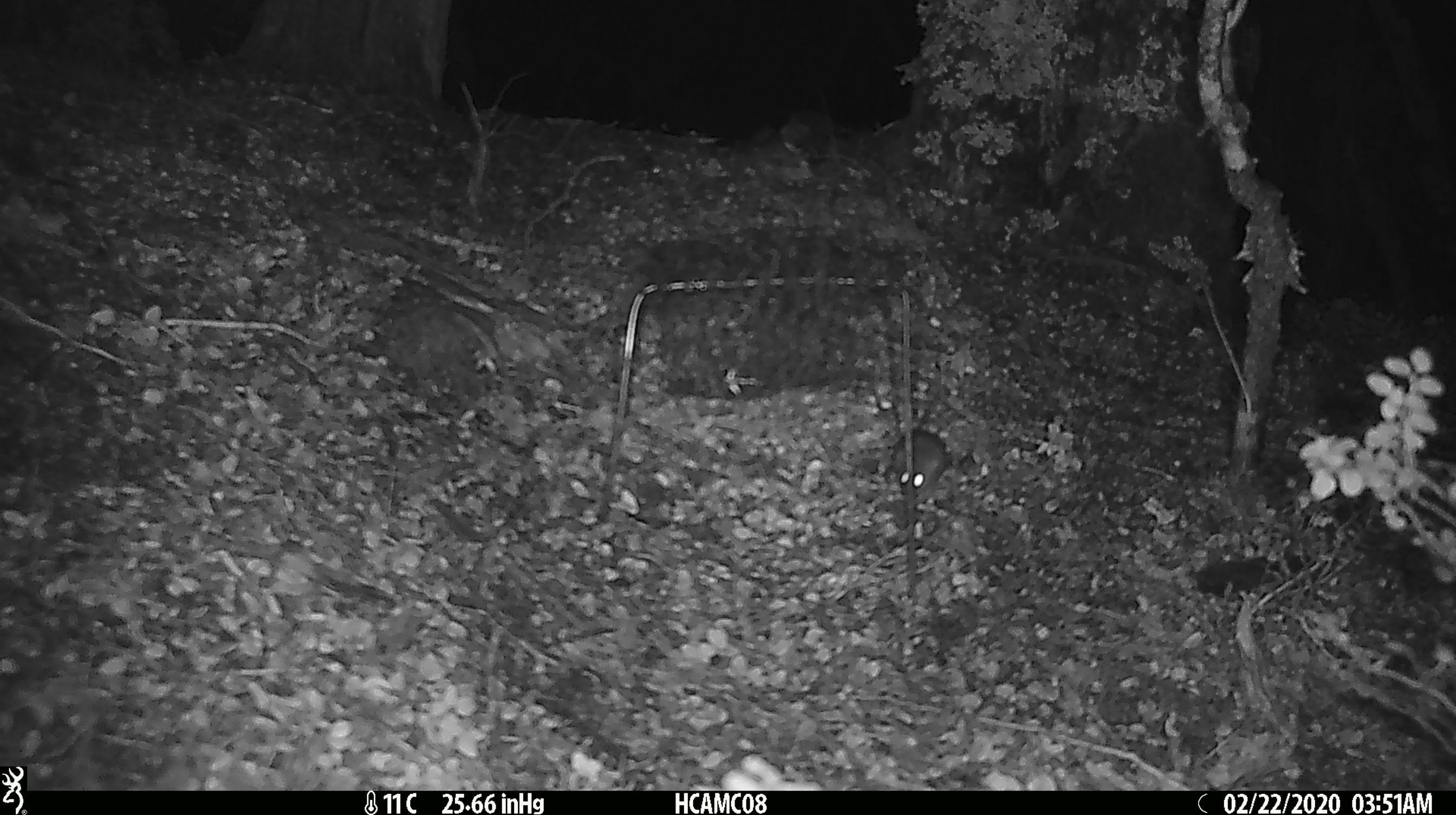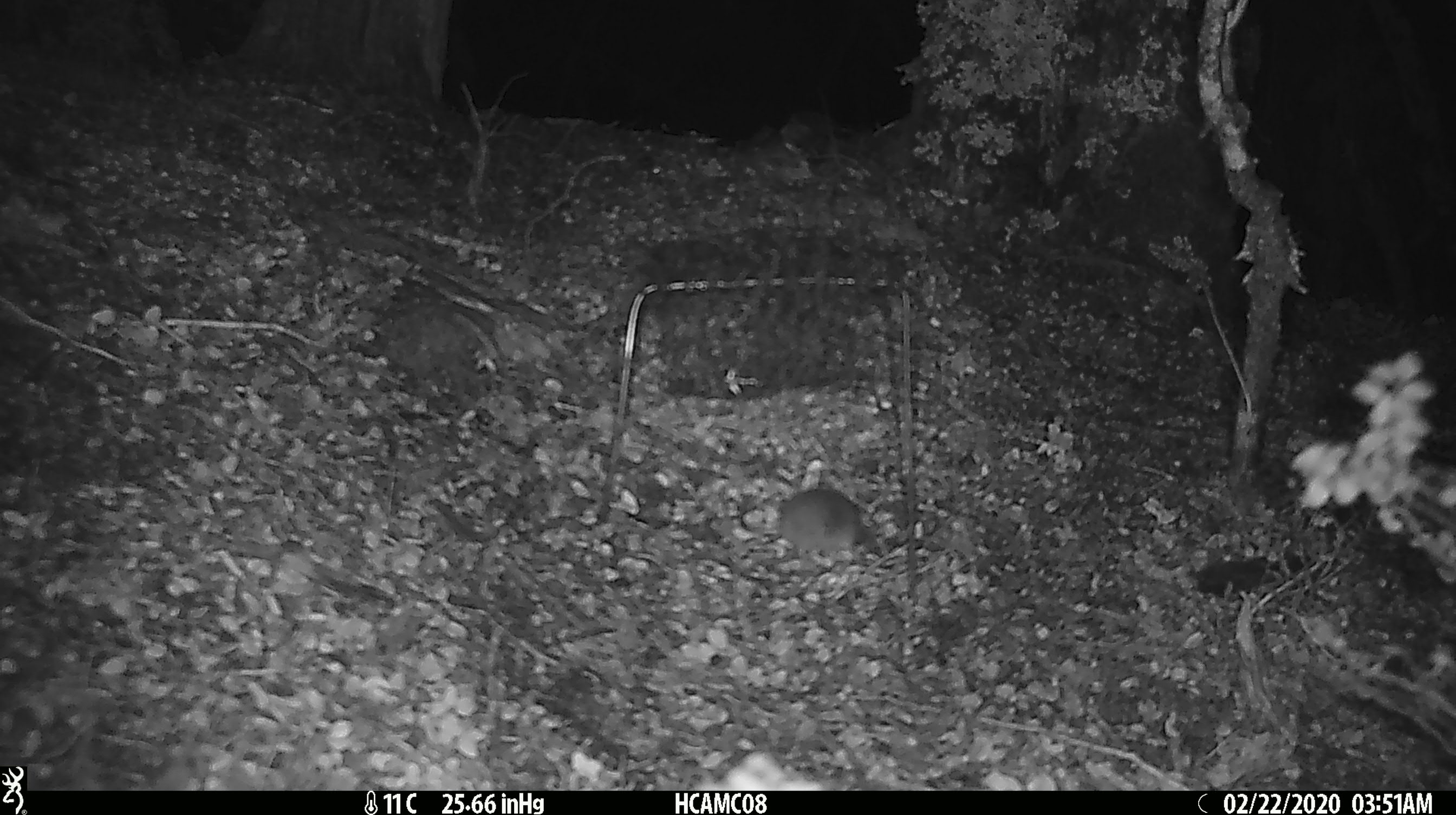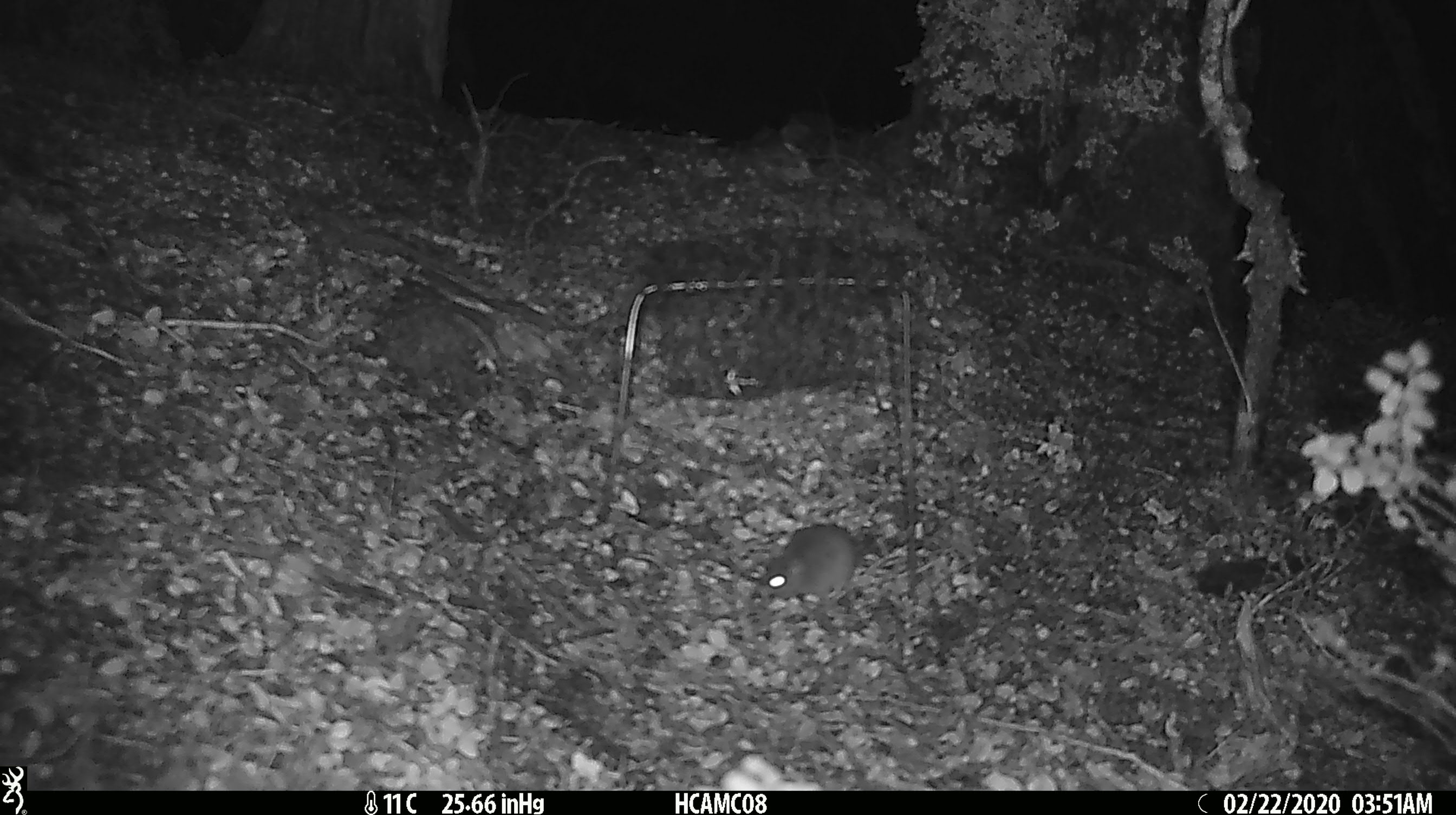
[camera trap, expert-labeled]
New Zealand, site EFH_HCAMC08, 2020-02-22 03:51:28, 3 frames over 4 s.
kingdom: Animalia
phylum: Chordata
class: Mammalia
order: Rodentia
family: Muridae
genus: Mus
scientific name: Mus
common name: mouse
Mouse (Mus).